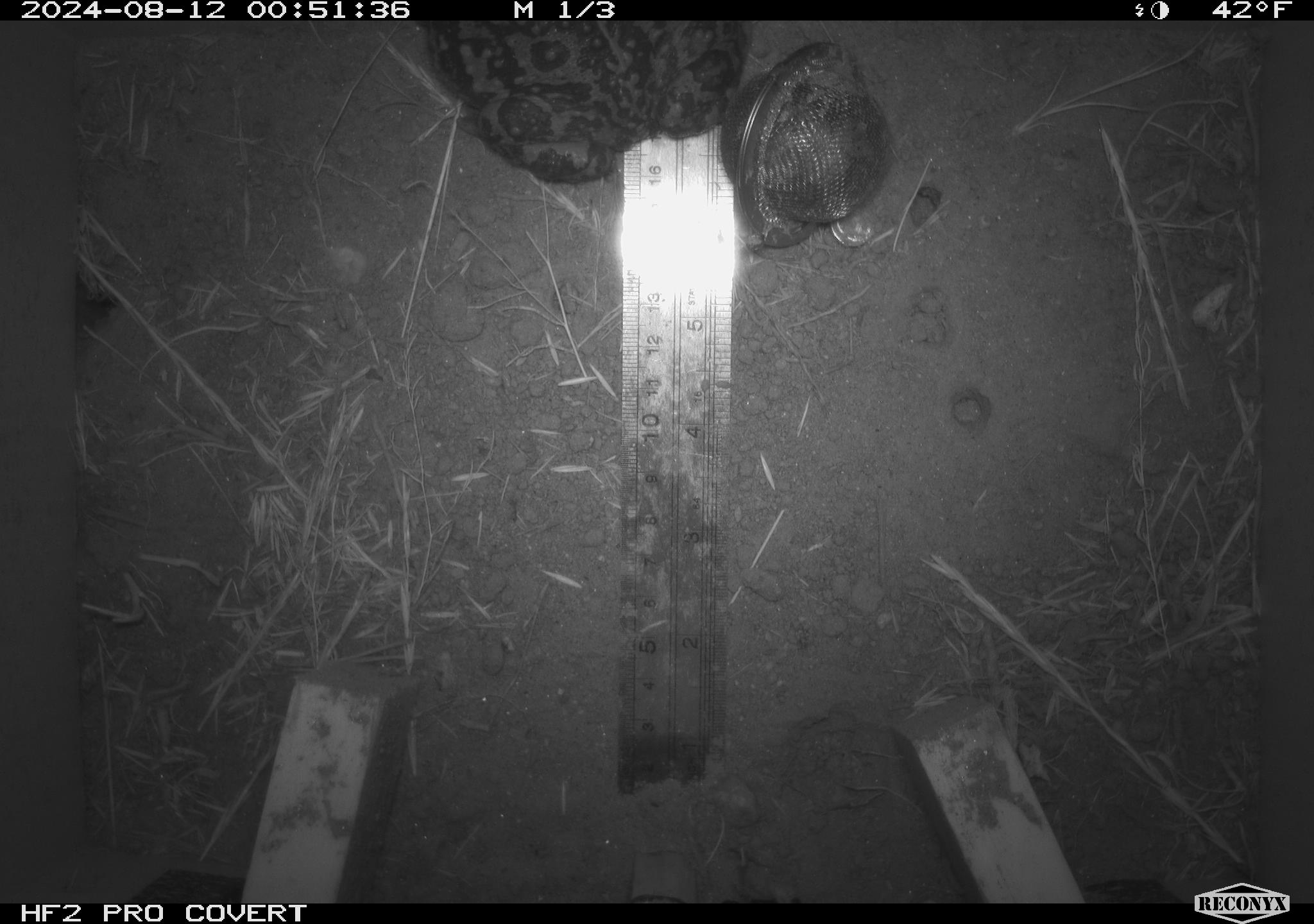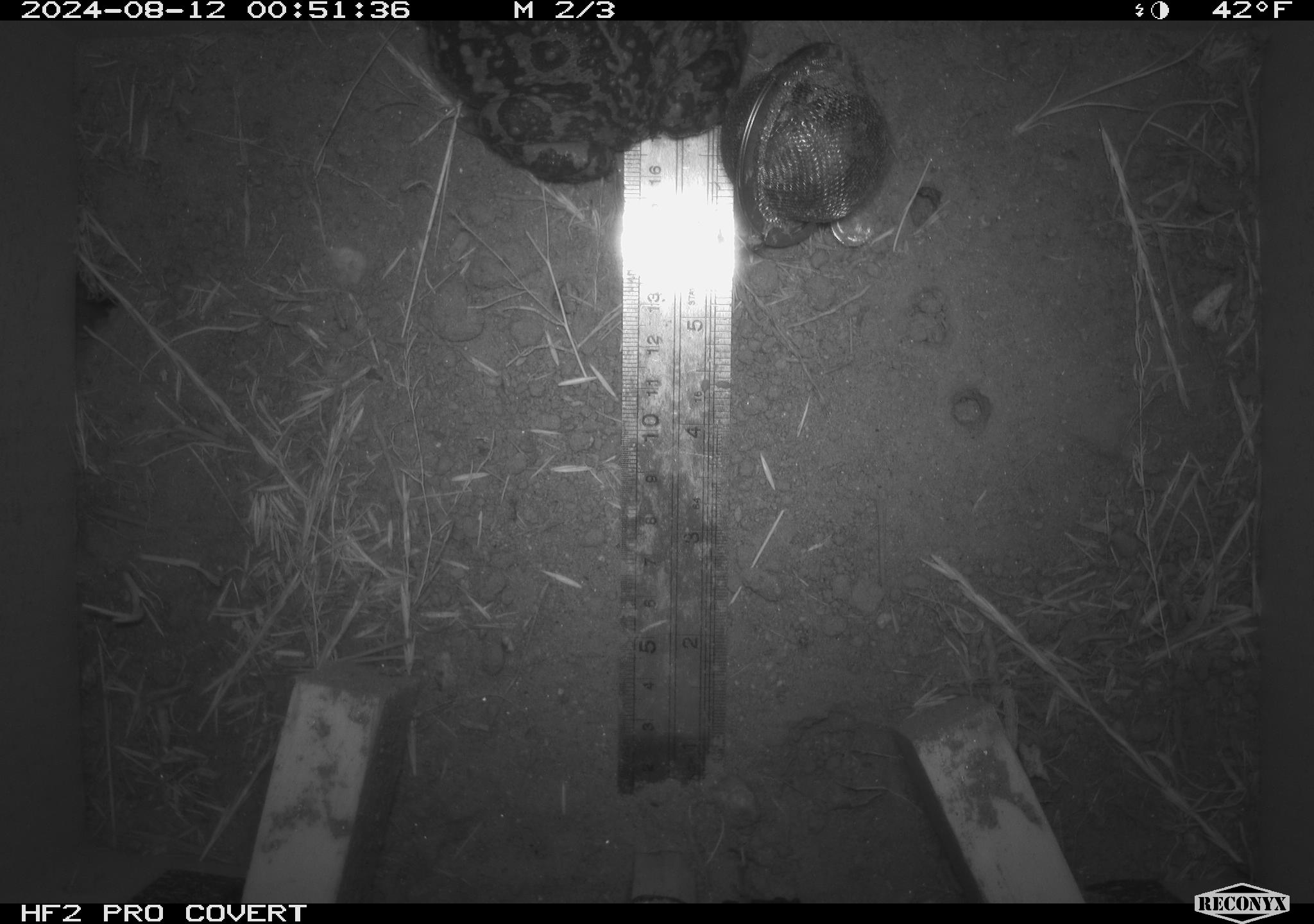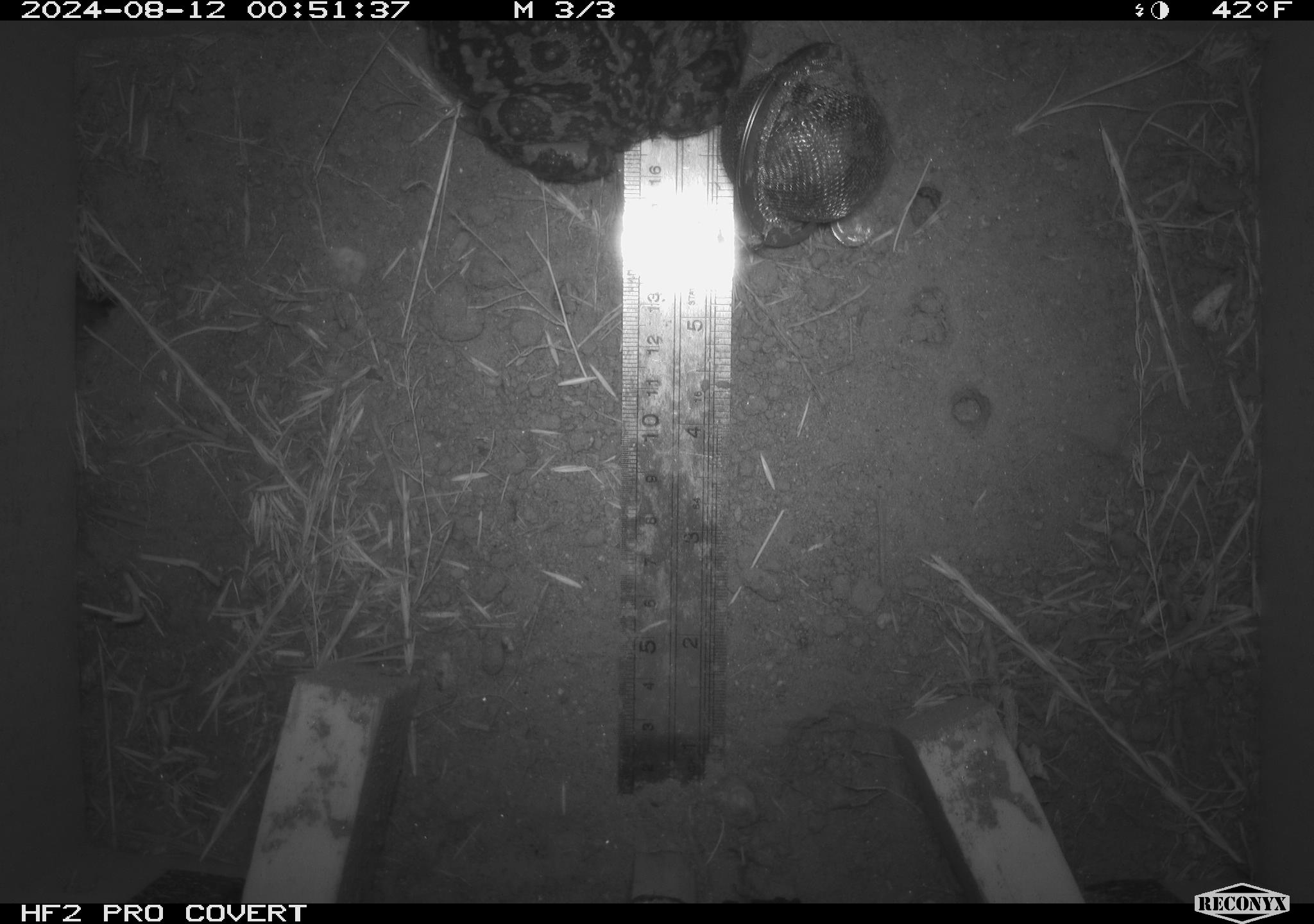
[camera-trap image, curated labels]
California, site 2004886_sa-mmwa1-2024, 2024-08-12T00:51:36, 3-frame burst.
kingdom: Animalia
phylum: Chordata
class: Amphibia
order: Anura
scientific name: Anura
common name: frogs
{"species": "frogs (Anura)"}